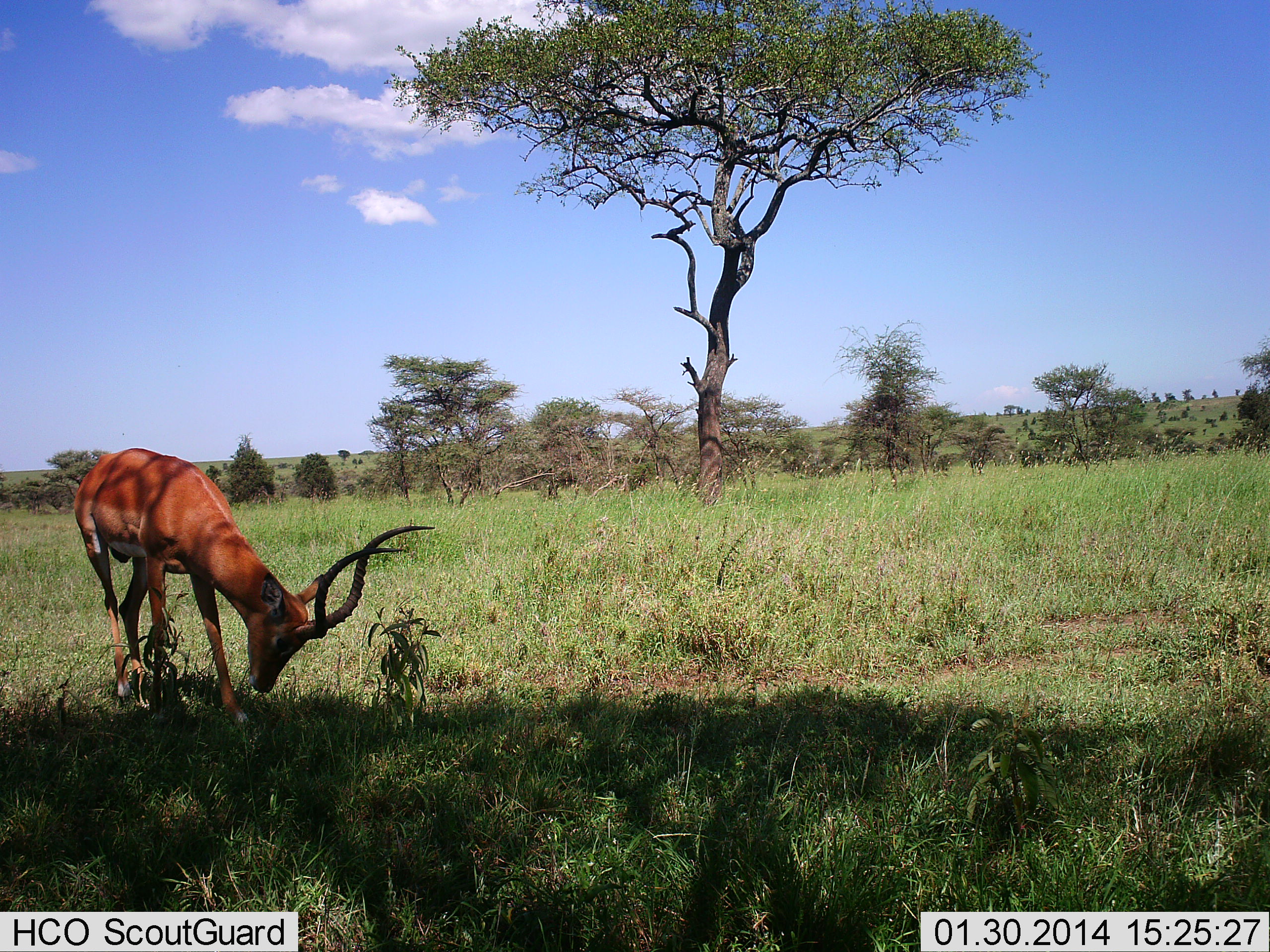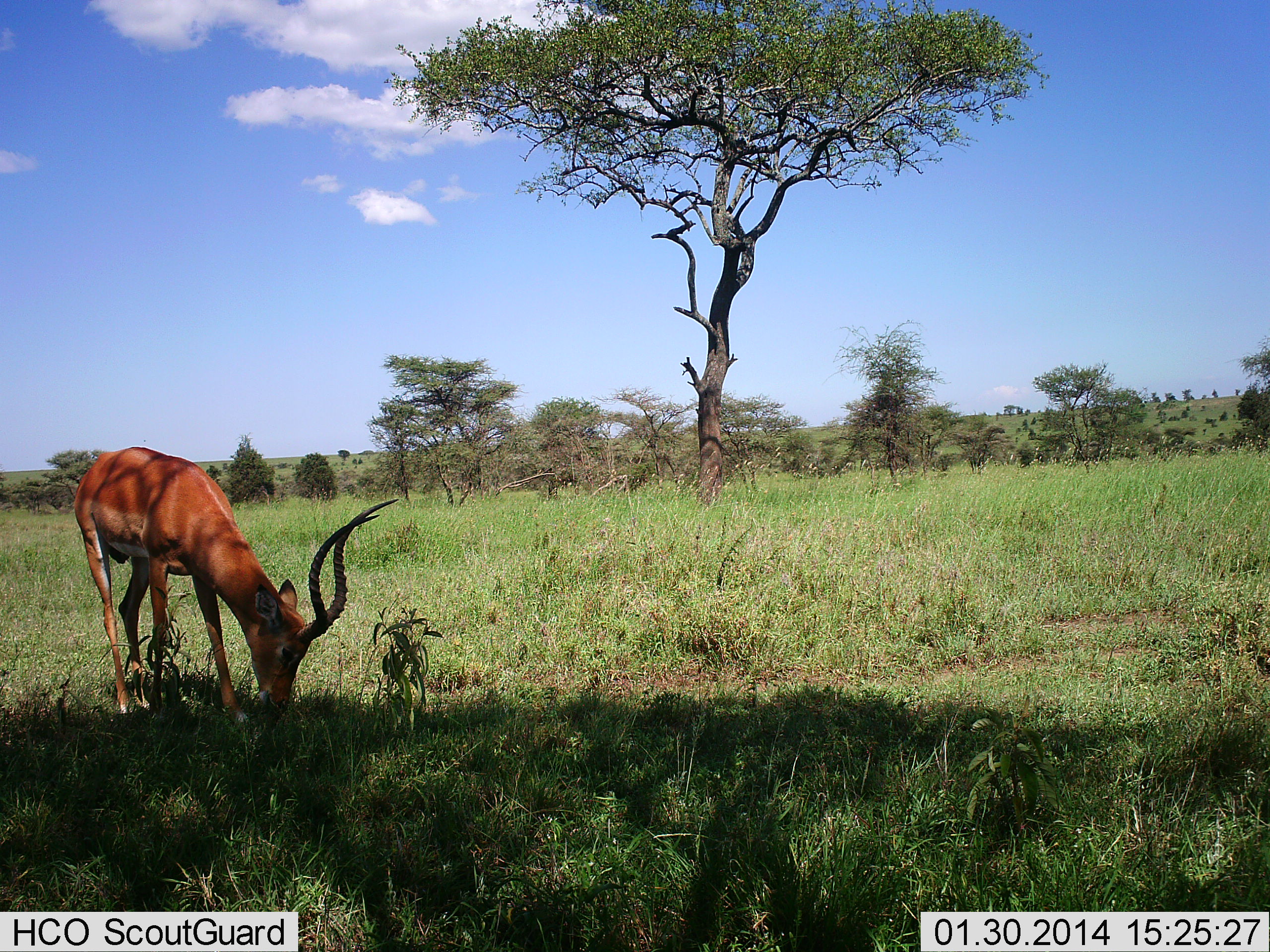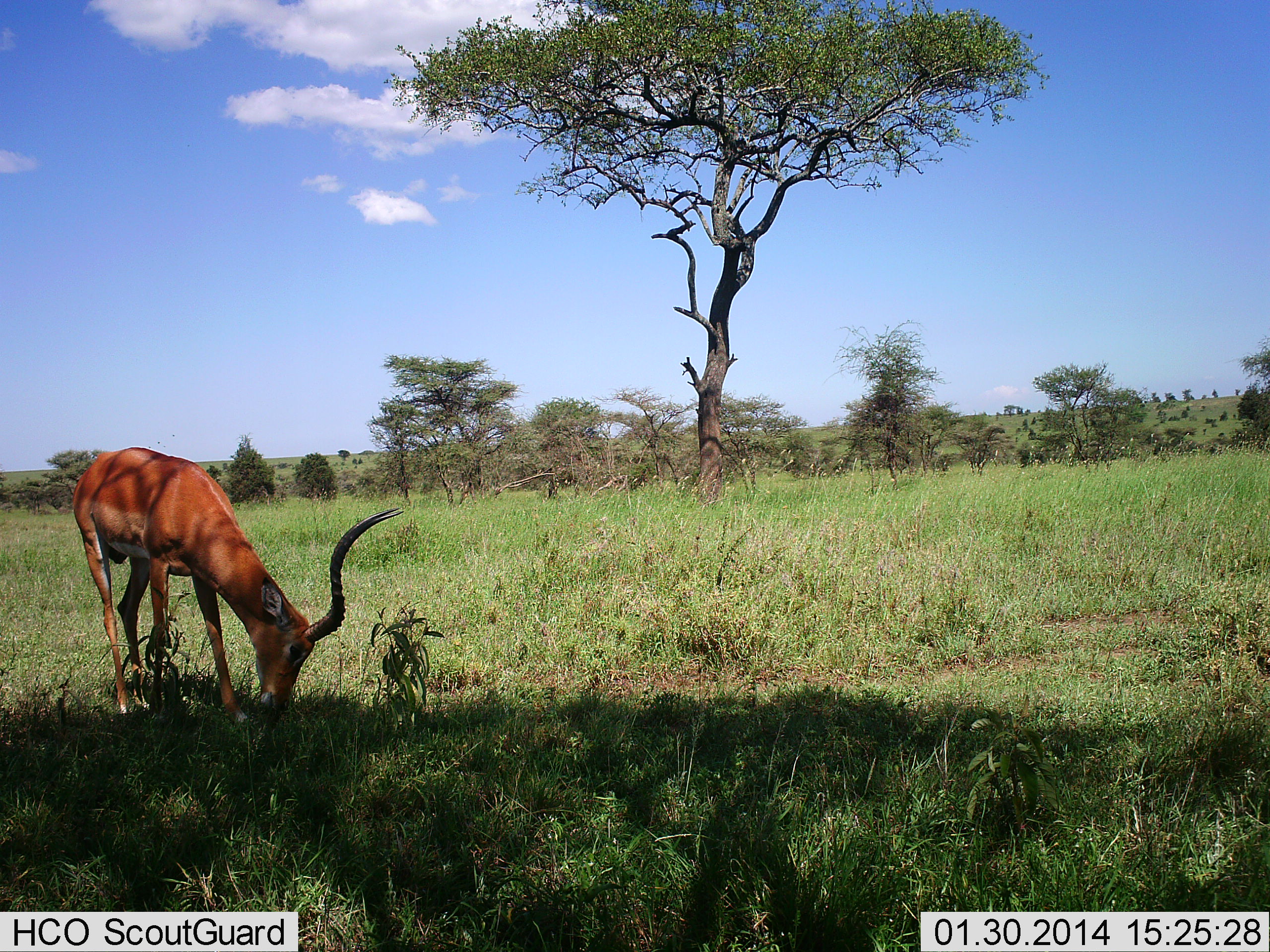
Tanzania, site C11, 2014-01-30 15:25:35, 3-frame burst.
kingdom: Animalia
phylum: Chordata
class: Mammalia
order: Artiodactyla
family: Bovidae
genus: Aepyceros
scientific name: Aepyceros melampus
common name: impala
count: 1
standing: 10%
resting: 0%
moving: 0%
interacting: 0%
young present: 0%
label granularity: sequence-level